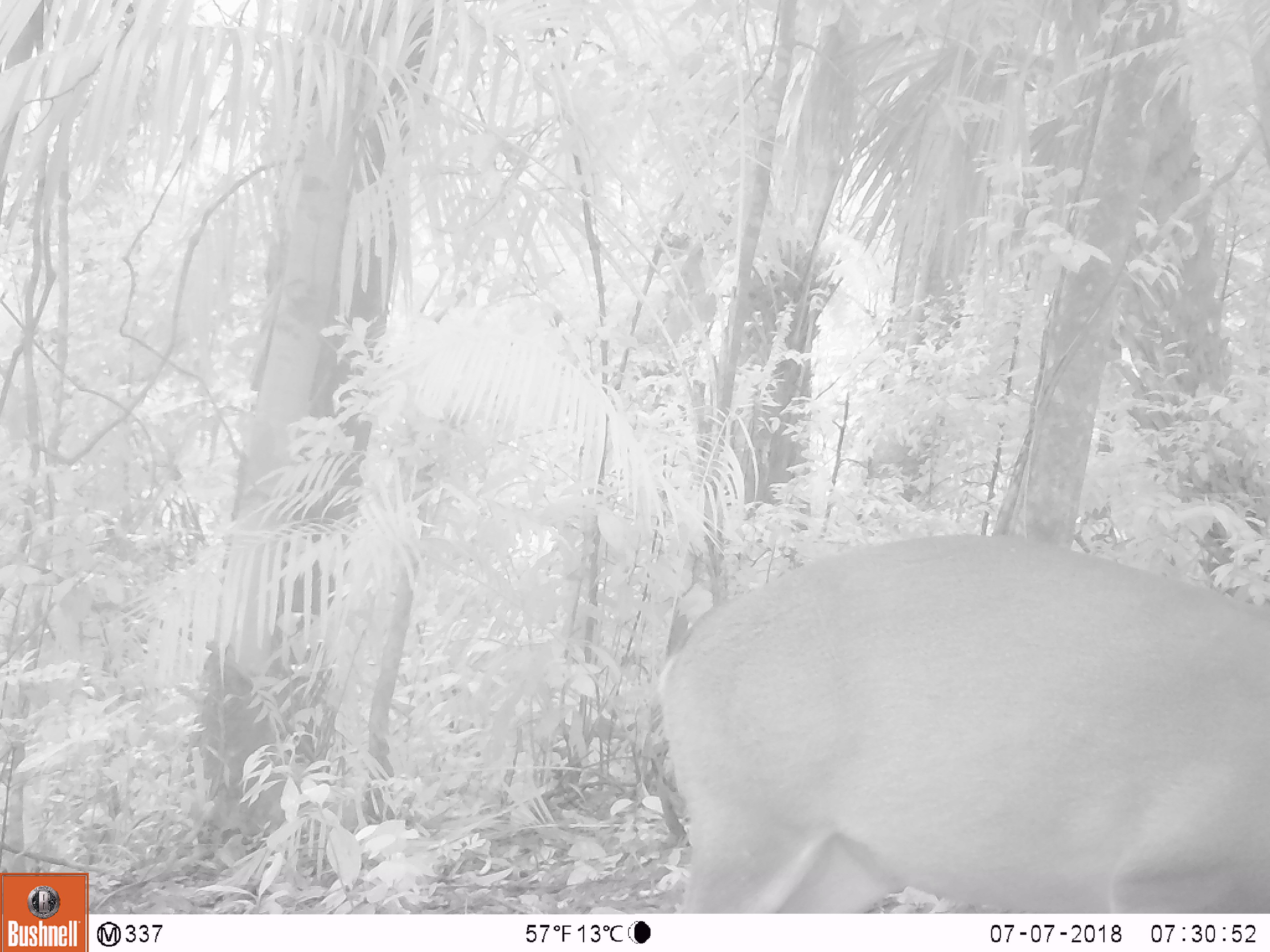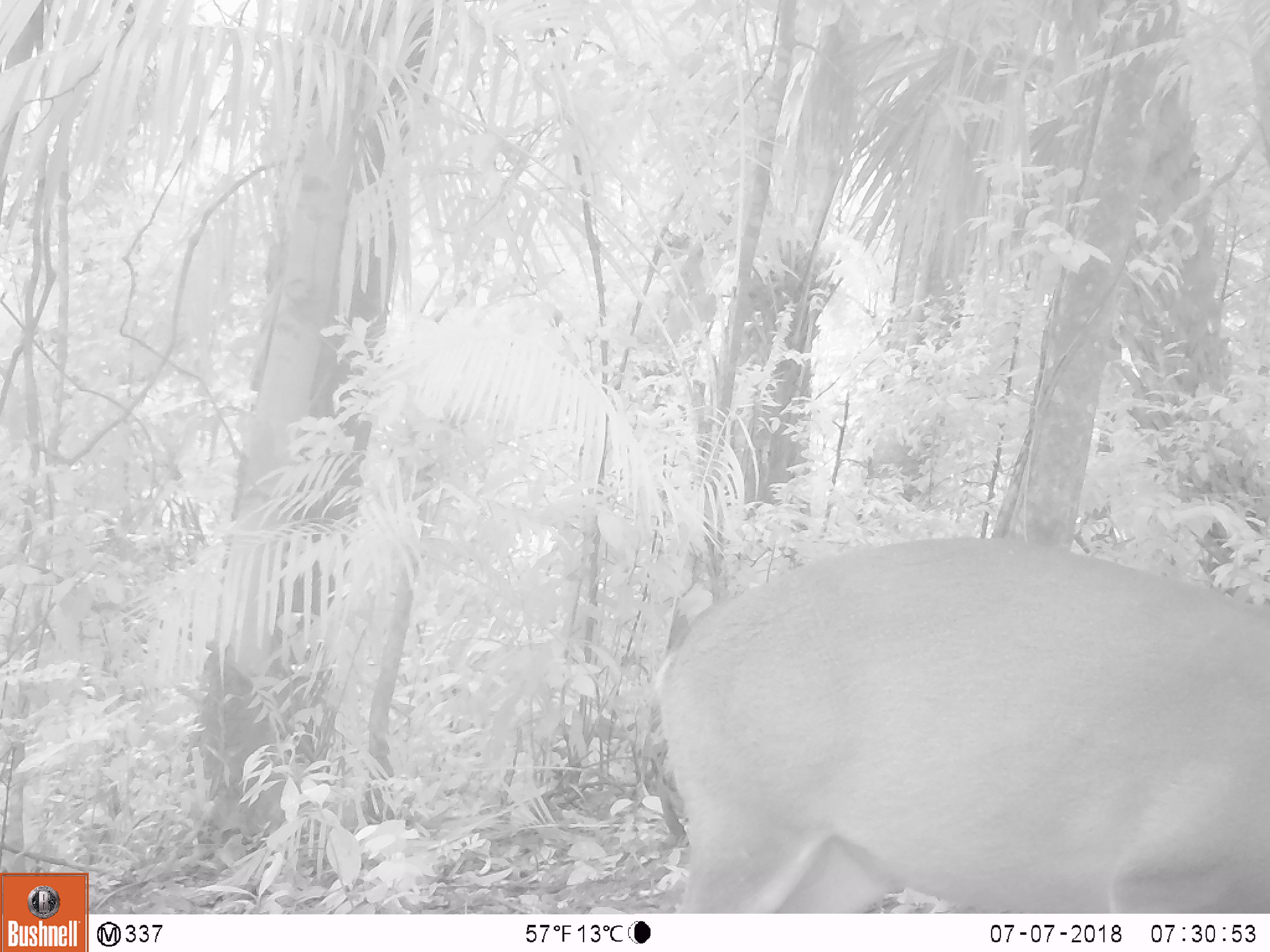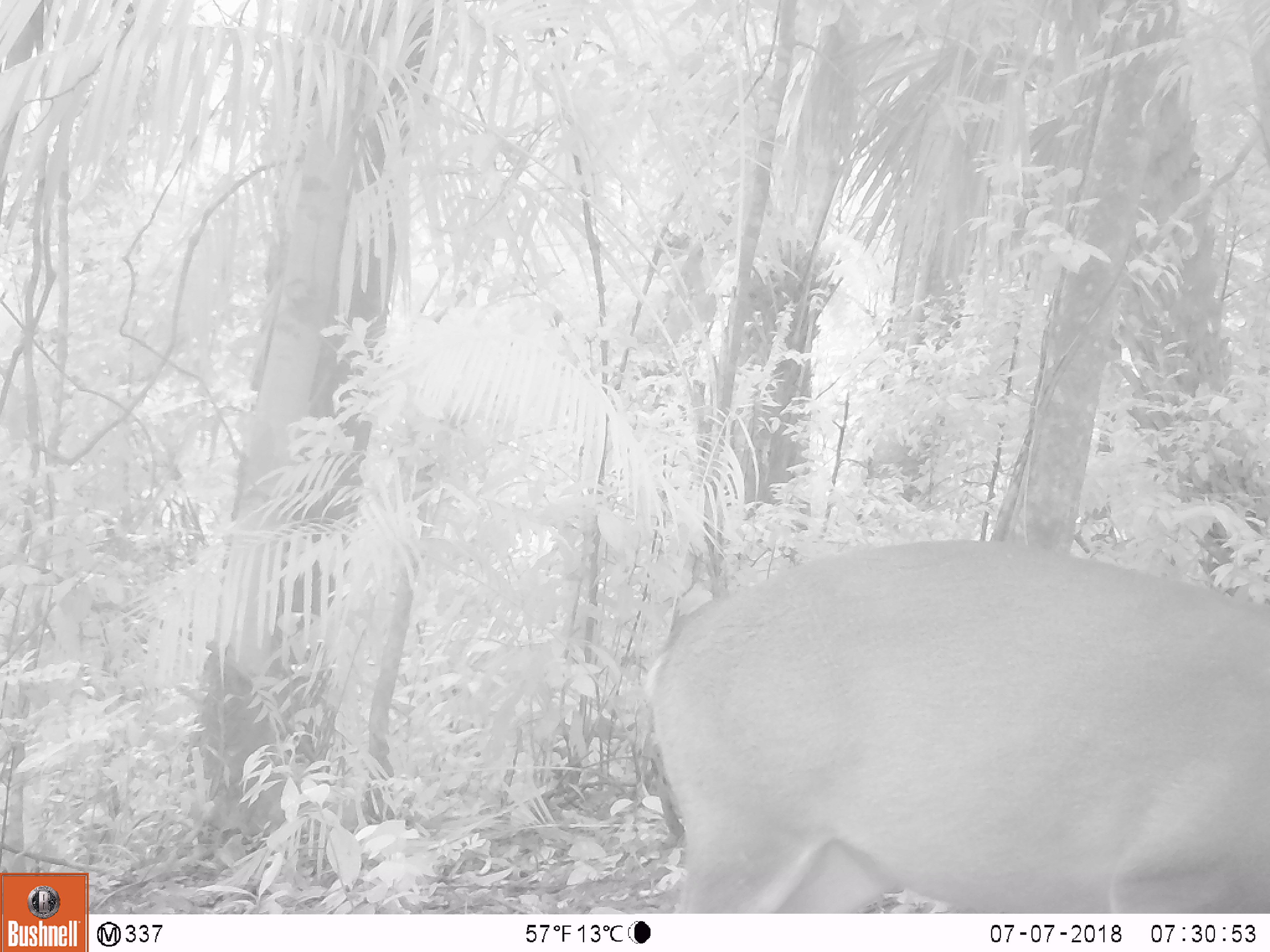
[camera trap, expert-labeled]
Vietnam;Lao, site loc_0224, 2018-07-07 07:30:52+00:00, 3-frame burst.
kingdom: Animalia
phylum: Chordata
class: Mammalia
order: Artiodactyla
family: Cervidae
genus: Muntiacus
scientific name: Muntiacus vuquangensis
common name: large-antlered muntjac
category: large antlered muntjac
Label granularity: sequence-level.